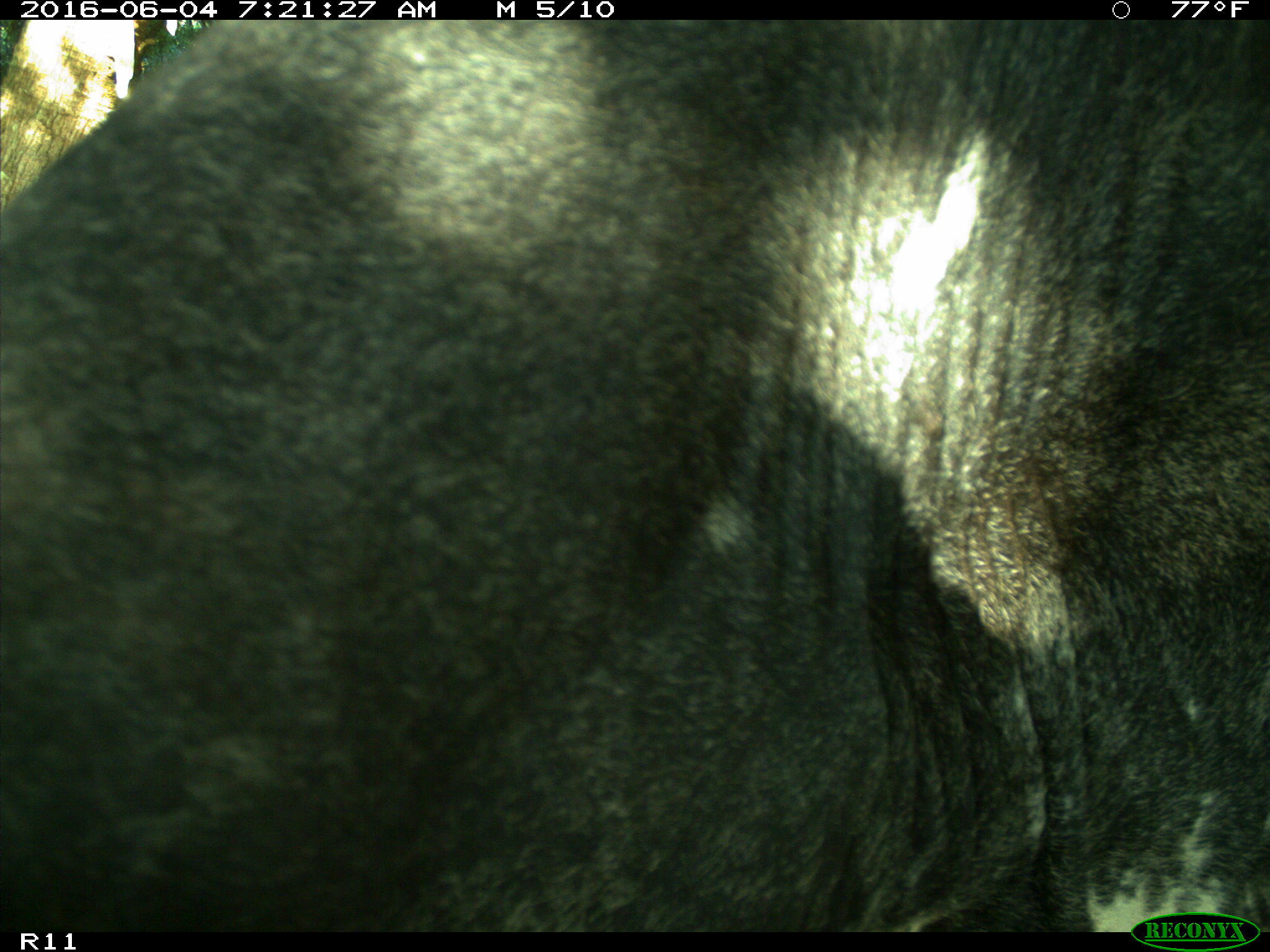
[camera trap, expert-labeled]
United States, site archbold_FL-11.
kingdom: Animalia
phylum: Chordata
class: Mammalia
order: Artiodactyla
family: Bovidae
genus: Bos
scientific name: Bos taurus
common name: domestic cow